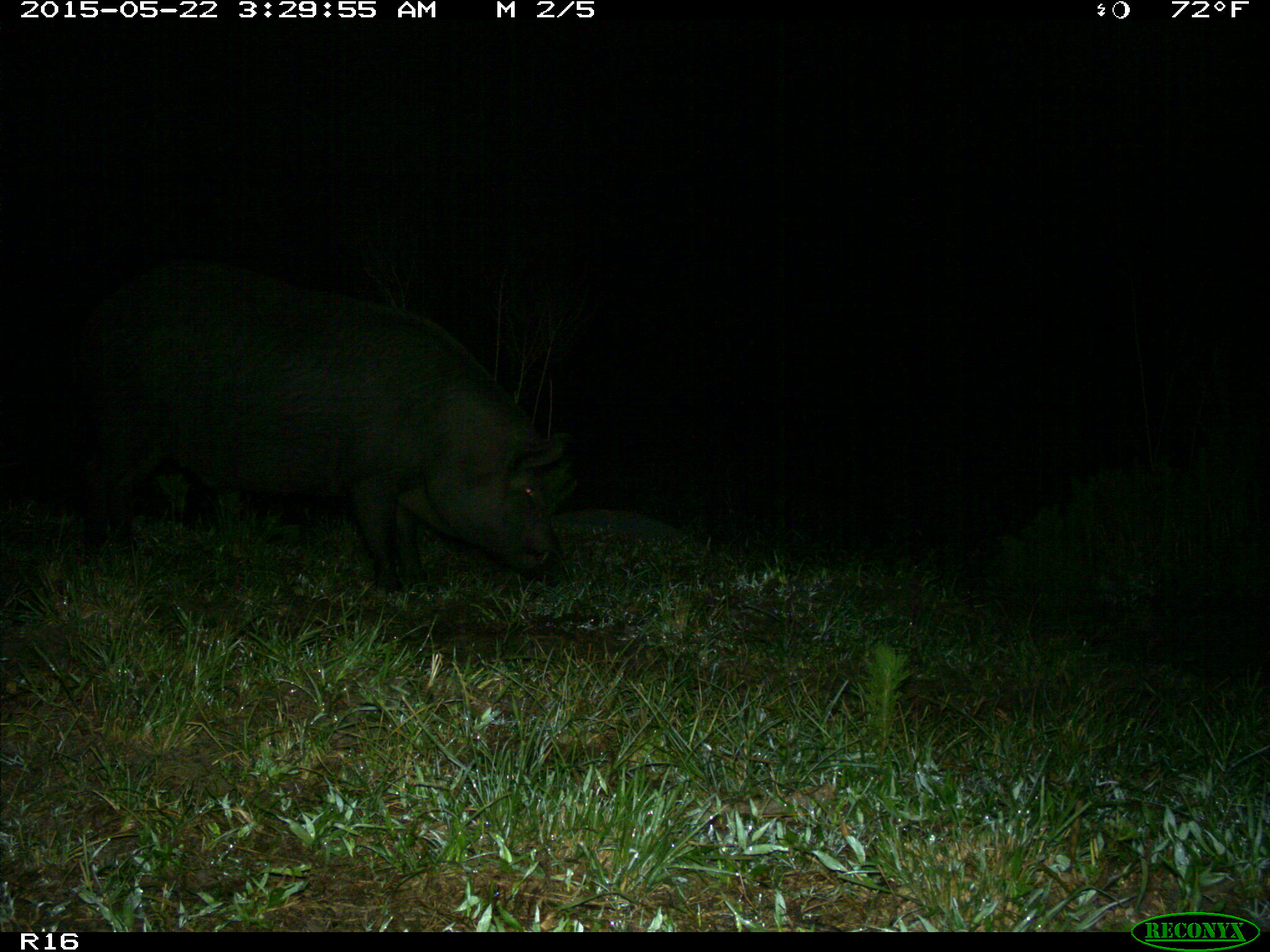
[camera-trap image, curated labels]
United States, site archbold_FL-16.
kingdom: Animalia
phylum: Chordata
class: Mammalia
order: Artiodactyla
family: Suidae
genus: Sus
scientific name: Sus scrofa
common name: wild boar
Sus scrofa (wild boar).